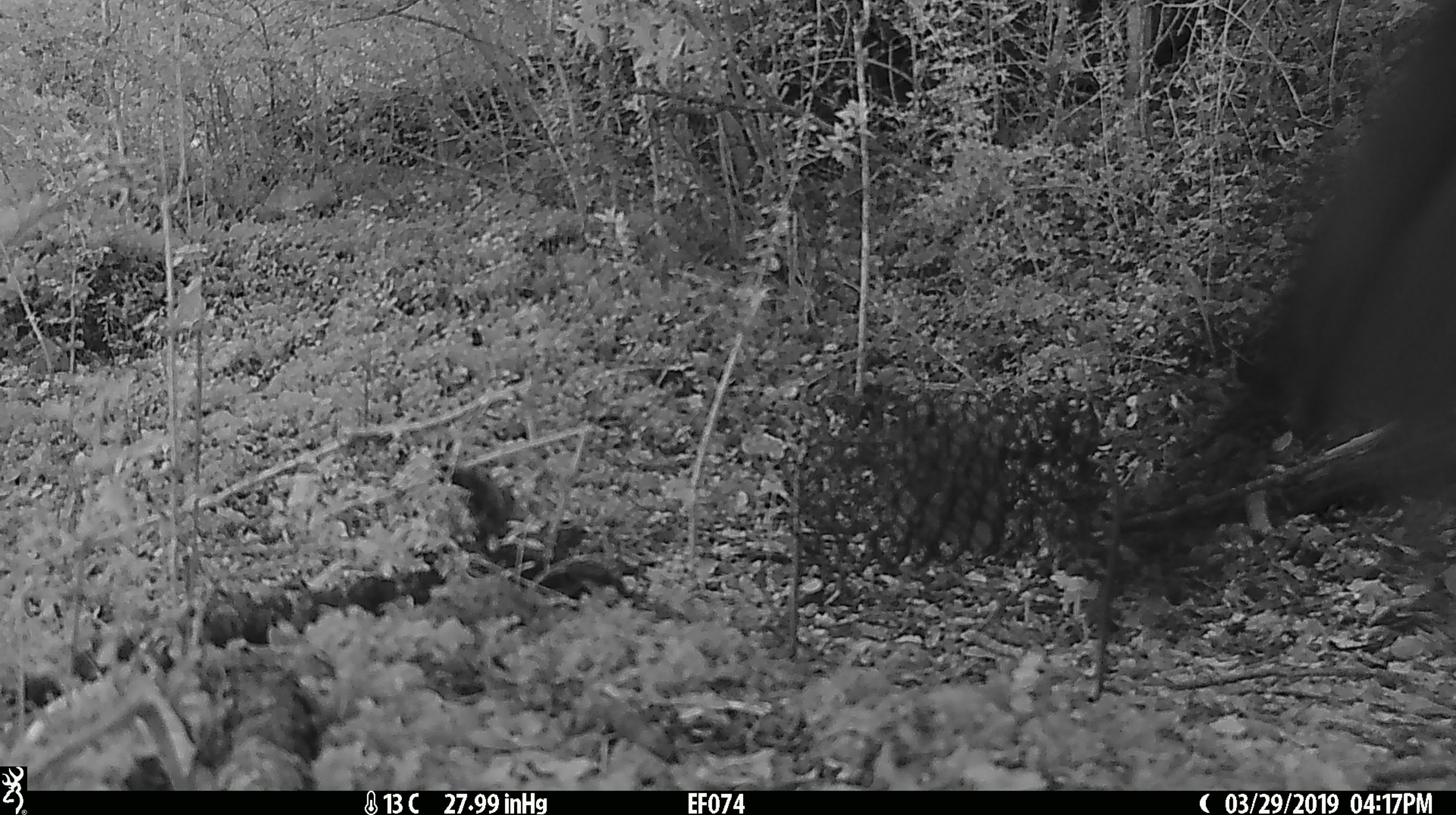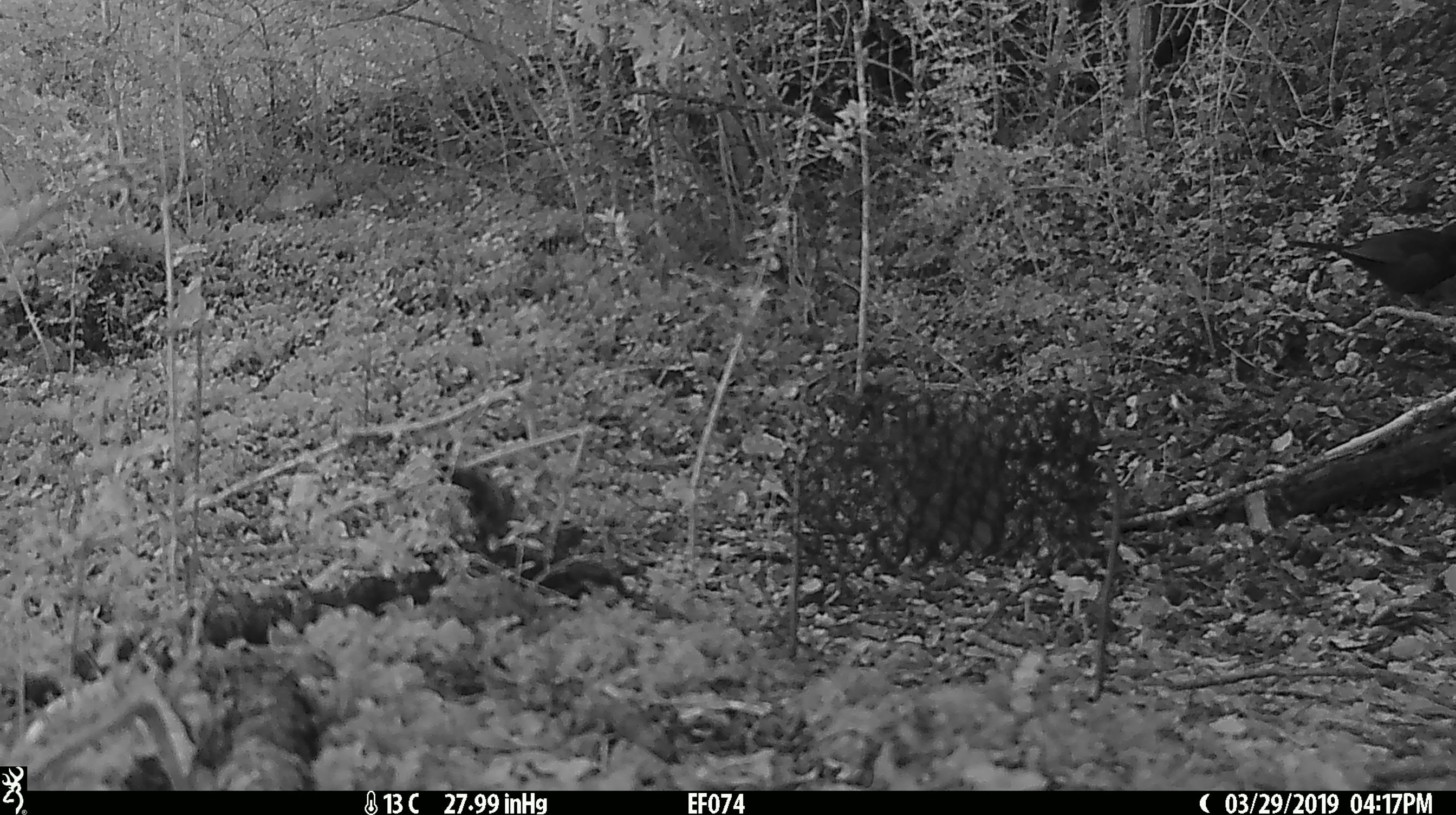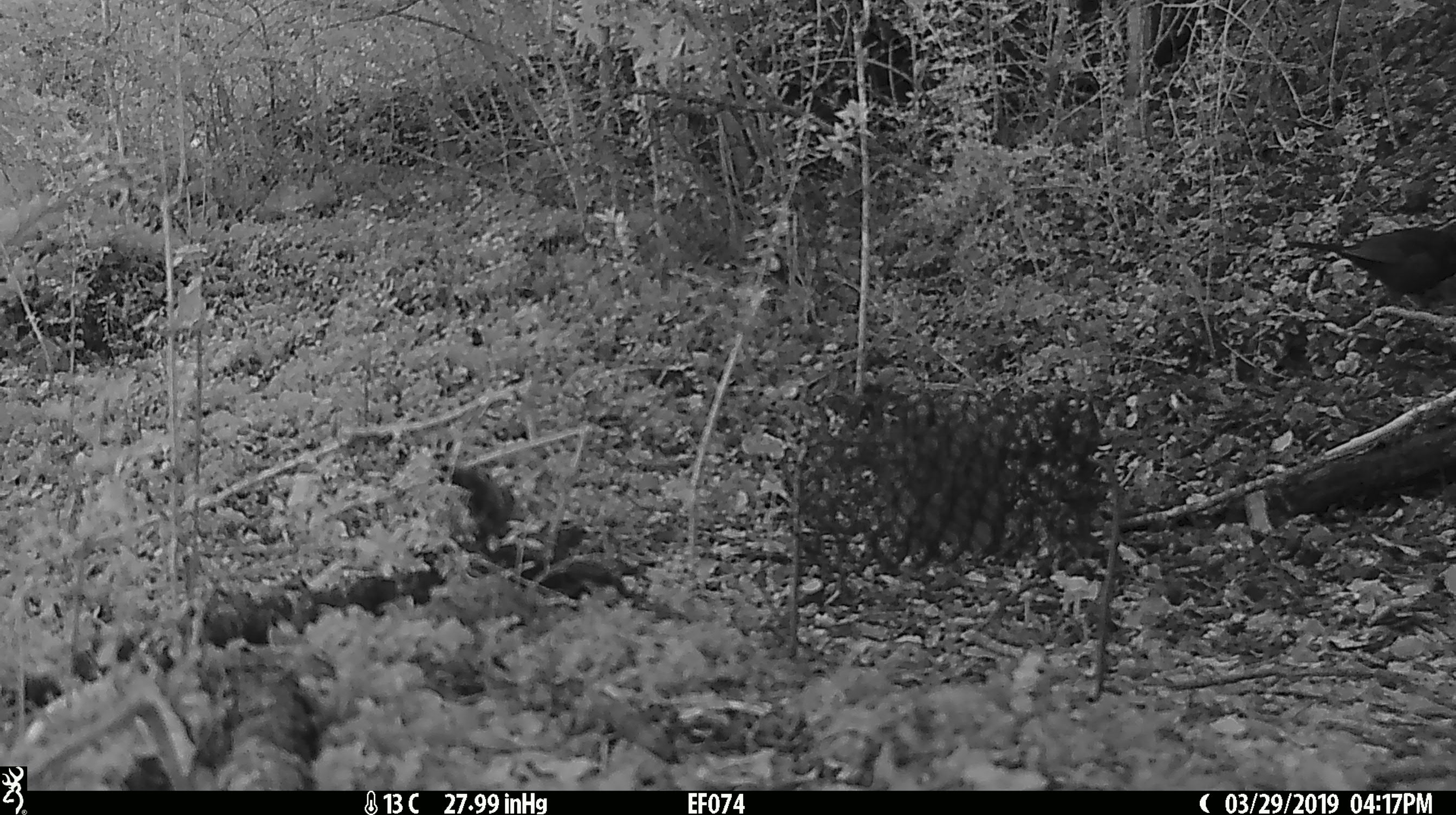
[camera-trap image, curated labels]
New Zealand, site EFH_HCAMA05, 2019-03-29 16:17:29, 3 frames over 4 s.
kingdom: Animalia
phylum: Chordata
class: Aves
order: Passeriformes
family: Turdidae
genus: Turdus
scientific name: Turdus merula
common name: eurasian blackbird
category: blackbird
Blackbird (eurasian blackbird) (Turdus merula).